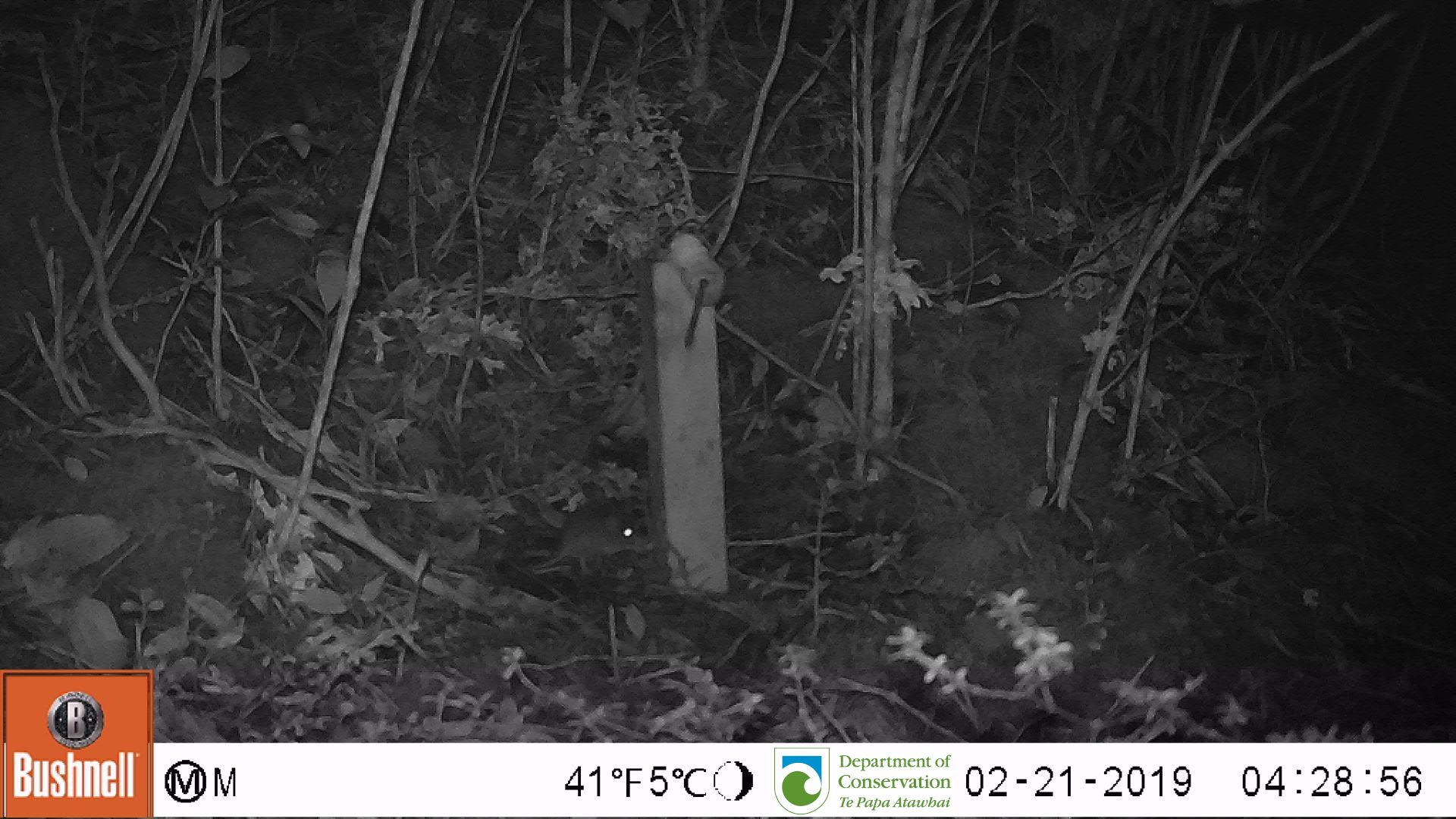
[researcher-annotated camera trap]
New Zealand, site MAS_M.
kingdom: Animalia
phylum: Chordata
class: Mammalia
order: Rodentia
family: Muridae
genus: Mus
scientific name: Mus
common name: mouse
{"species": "mouse (Mus)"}